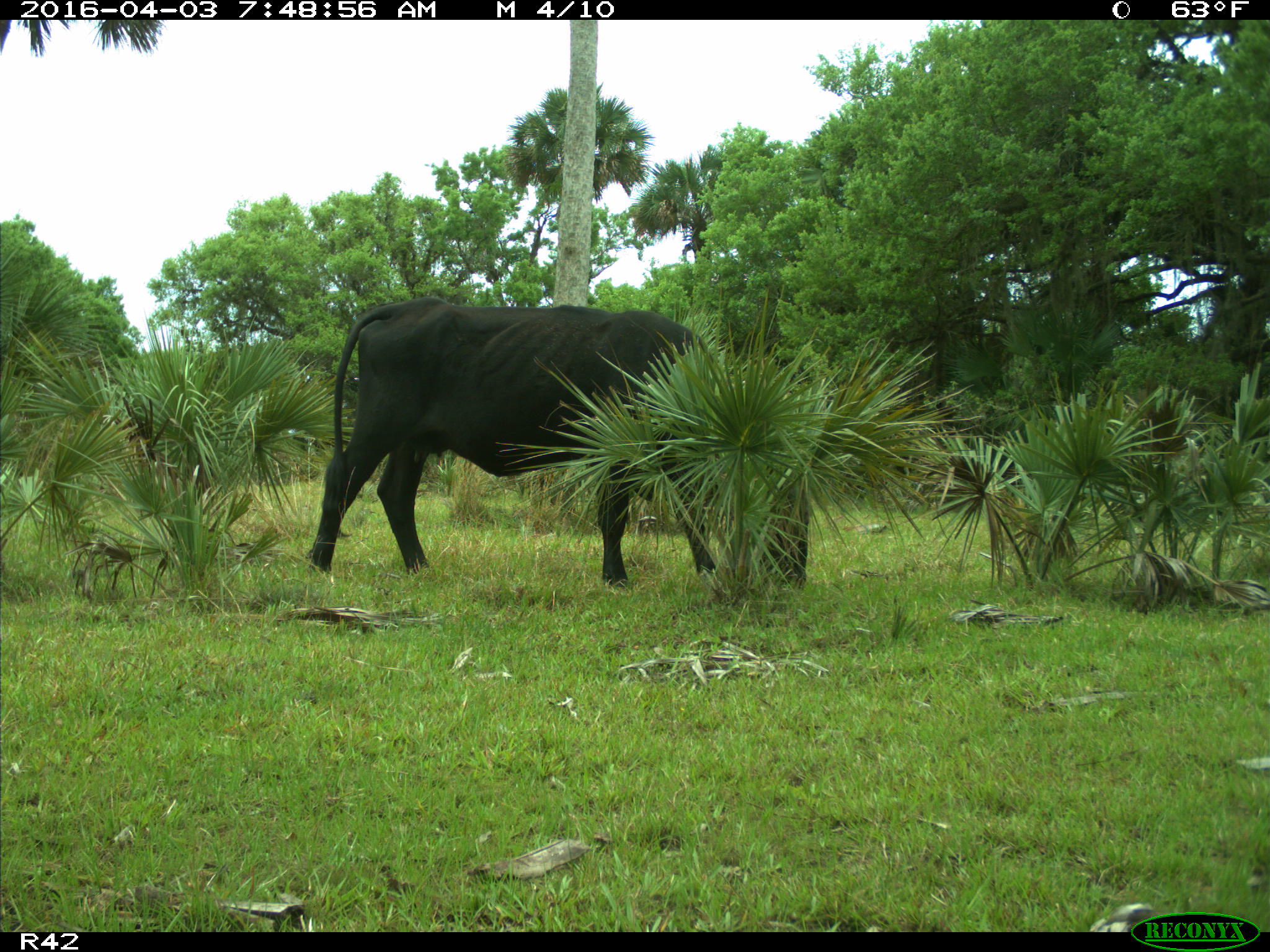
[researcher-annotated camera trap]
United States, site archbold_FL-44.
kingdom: Animalia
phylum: Chordata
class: Mammalia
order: Artiodactyla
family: Bovidae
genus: Bos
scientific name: Bos taurus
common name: domestic cow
Bos taurus (domestic cow).